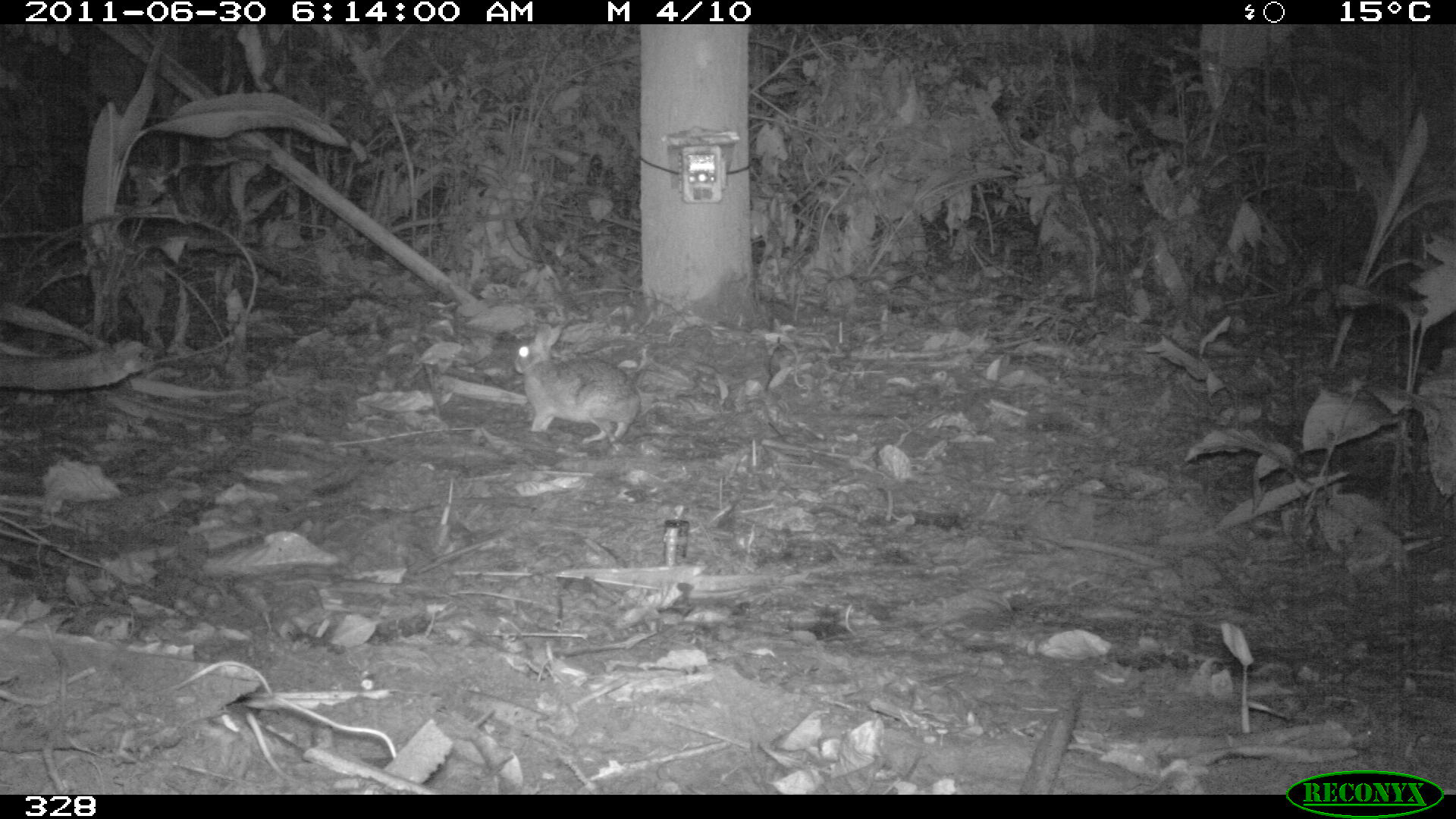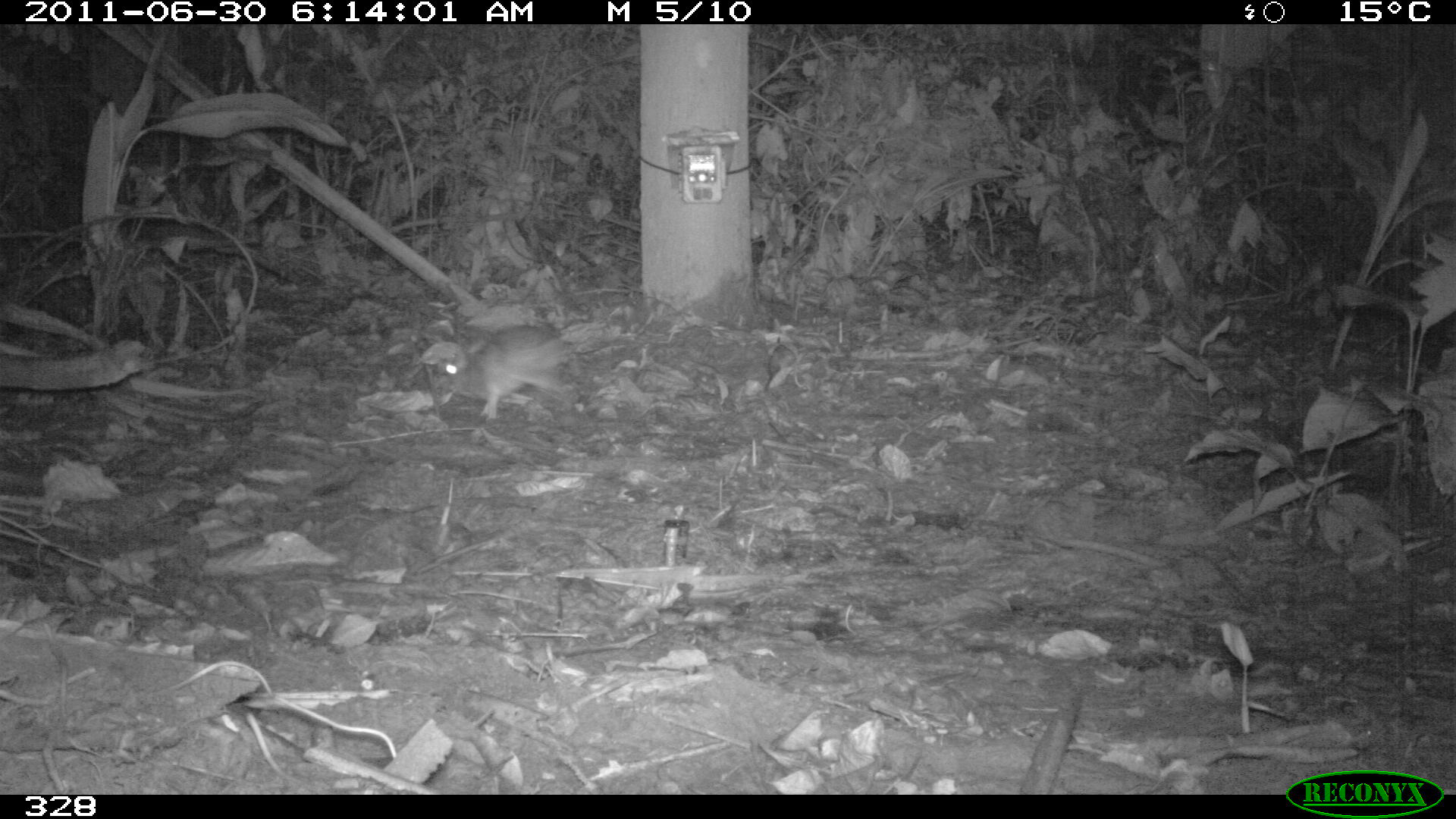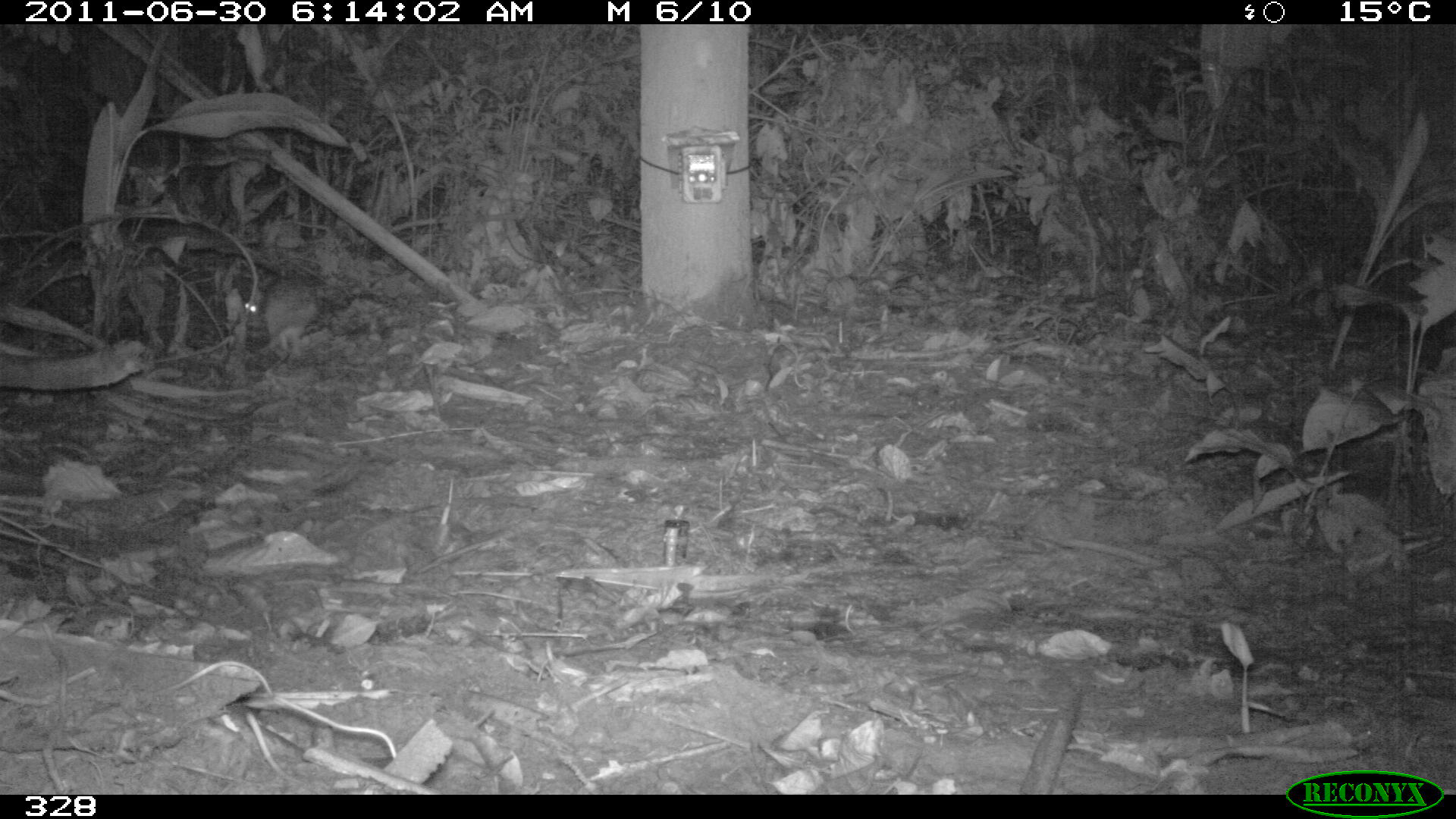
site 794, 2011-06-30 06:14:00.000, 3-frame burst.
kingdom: Animalia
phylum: Chordata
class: Mammalia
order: Lagomorpha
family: Leporidae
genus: Sylvilagus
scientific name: Sylvilagus brasiliensis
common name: tapeti